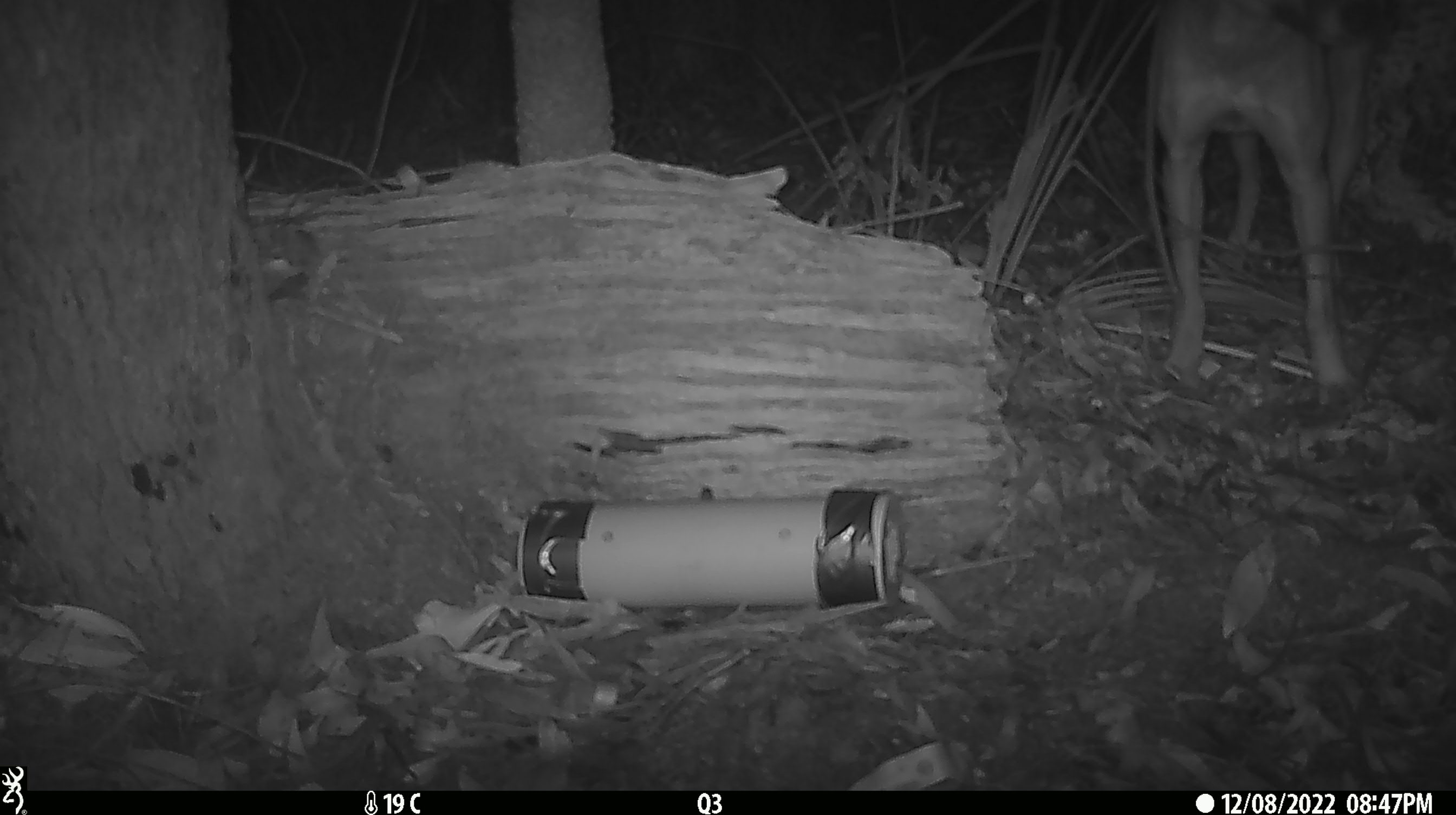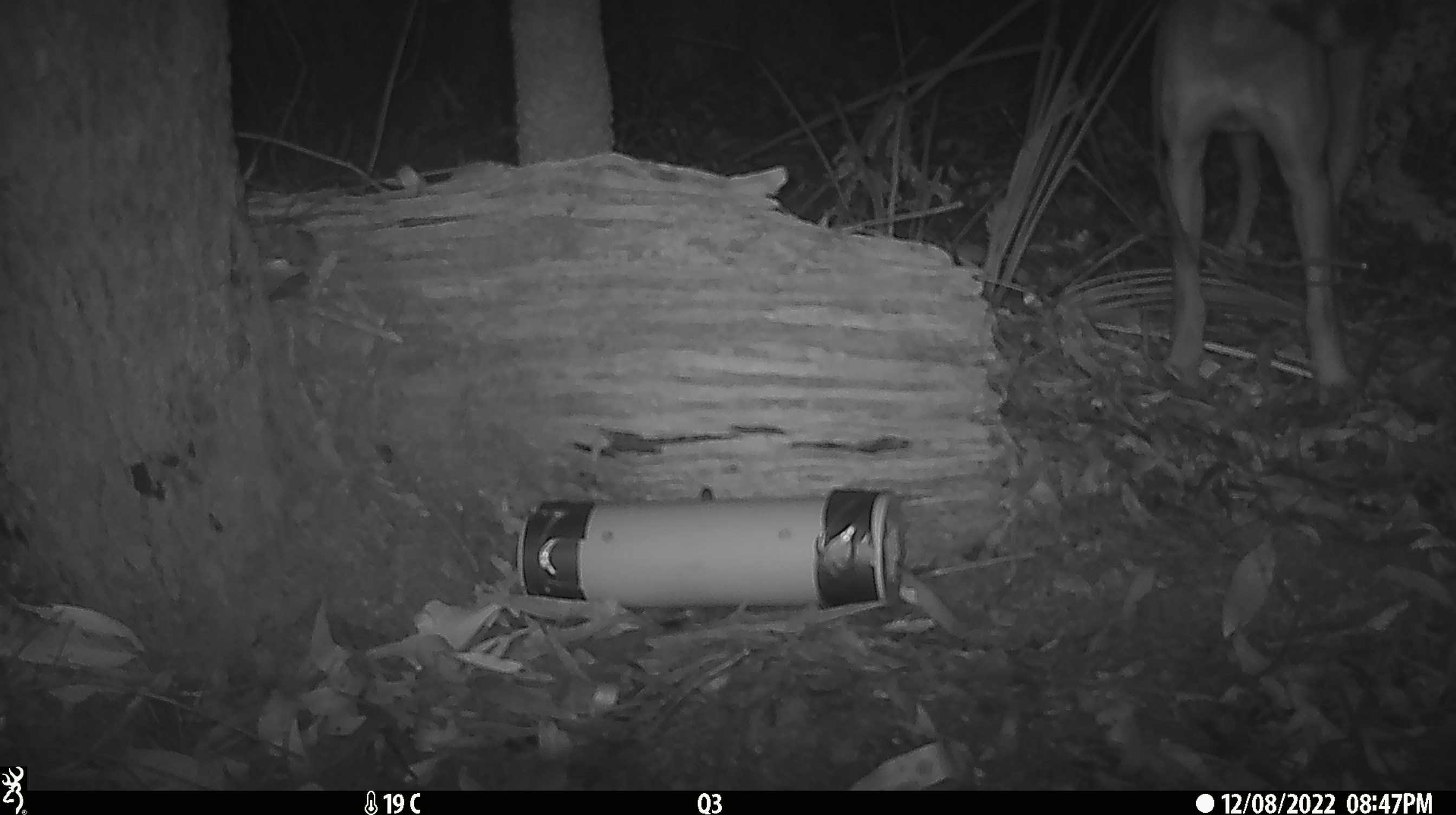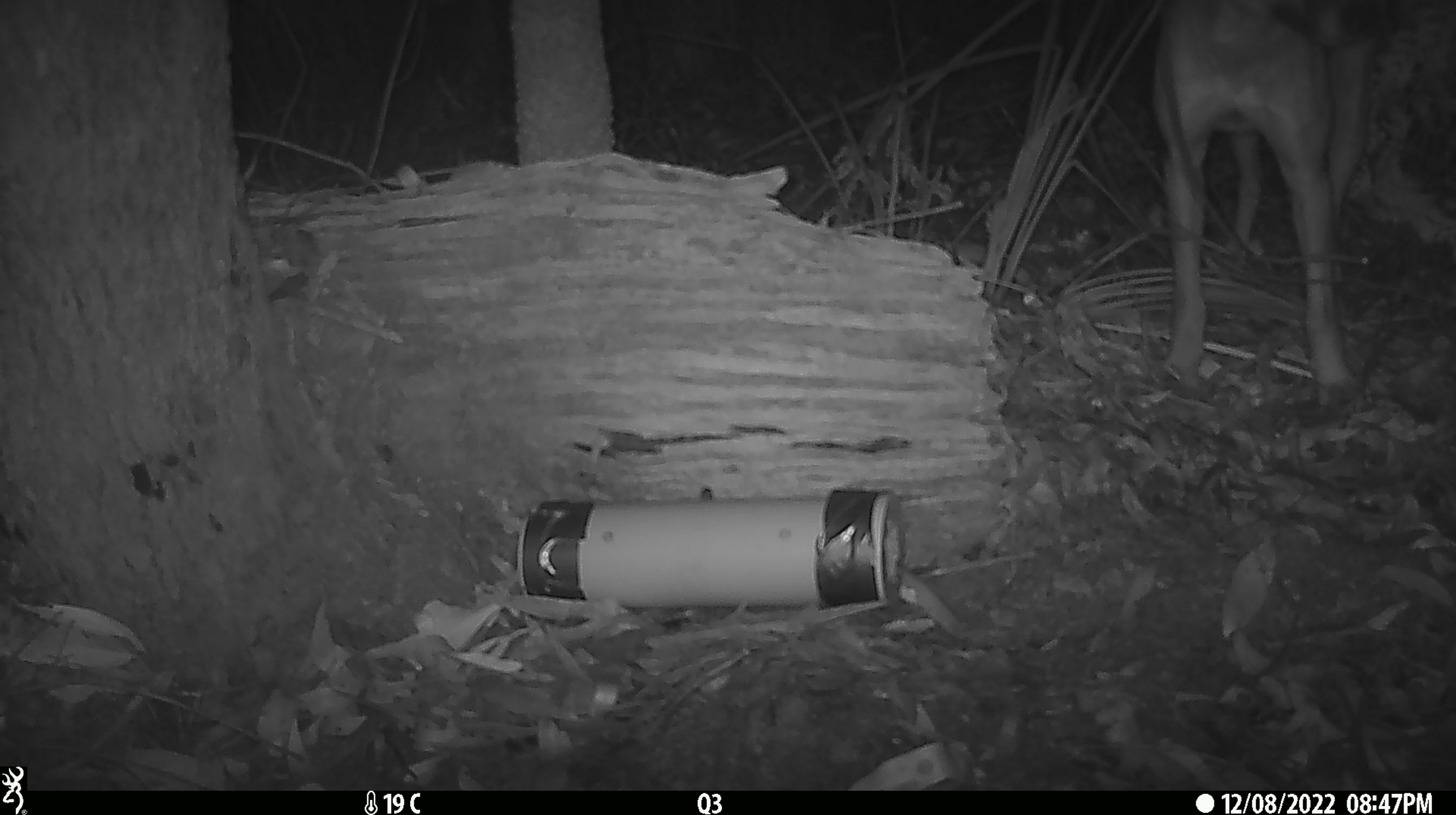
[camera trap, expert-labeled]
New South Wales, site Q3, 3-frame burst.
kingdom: Animalia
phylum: Chordata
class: Mammalia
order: Carnivora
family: Canidae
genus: Canis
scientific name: Canis familiaris dingo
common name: dingo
Dingo (Canis familiaris dingo).